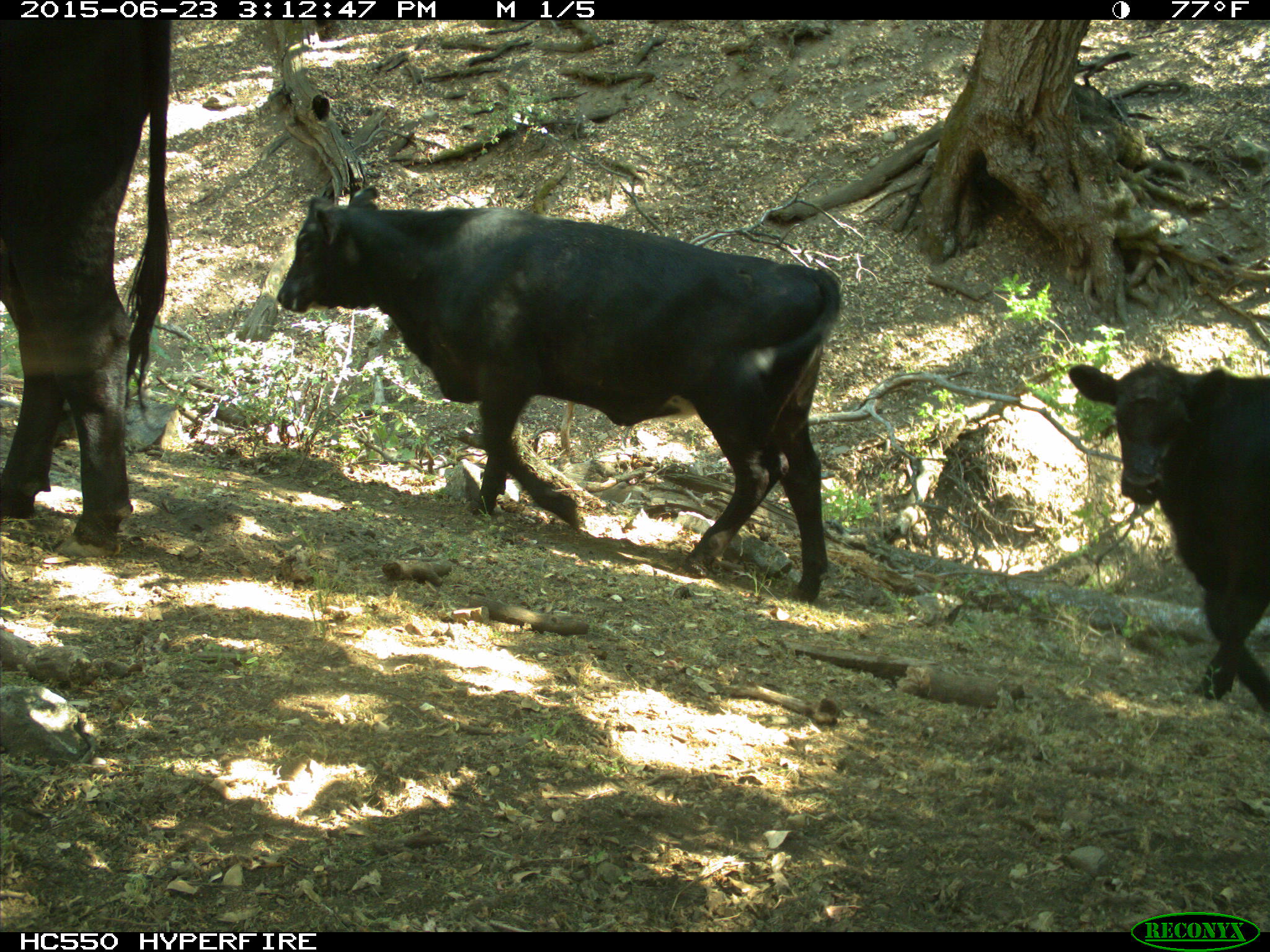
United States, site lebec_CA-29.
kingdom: Animalia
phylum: Chordata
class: Mammalia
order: Artiodactyla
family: Bovidae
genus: Bos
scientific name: Bos taurus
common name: domestic cow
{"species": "Bos taurus (domestic cow)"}